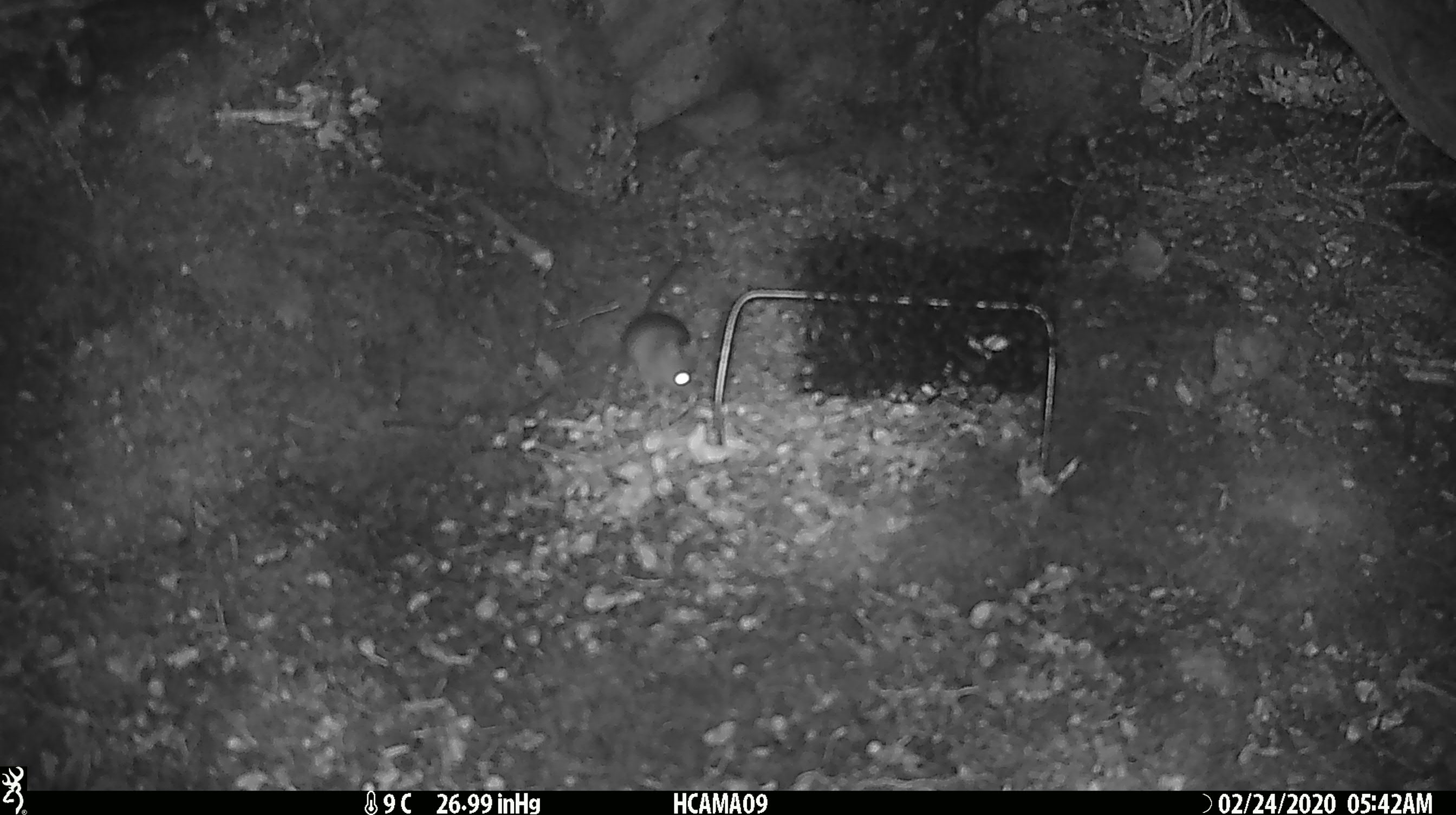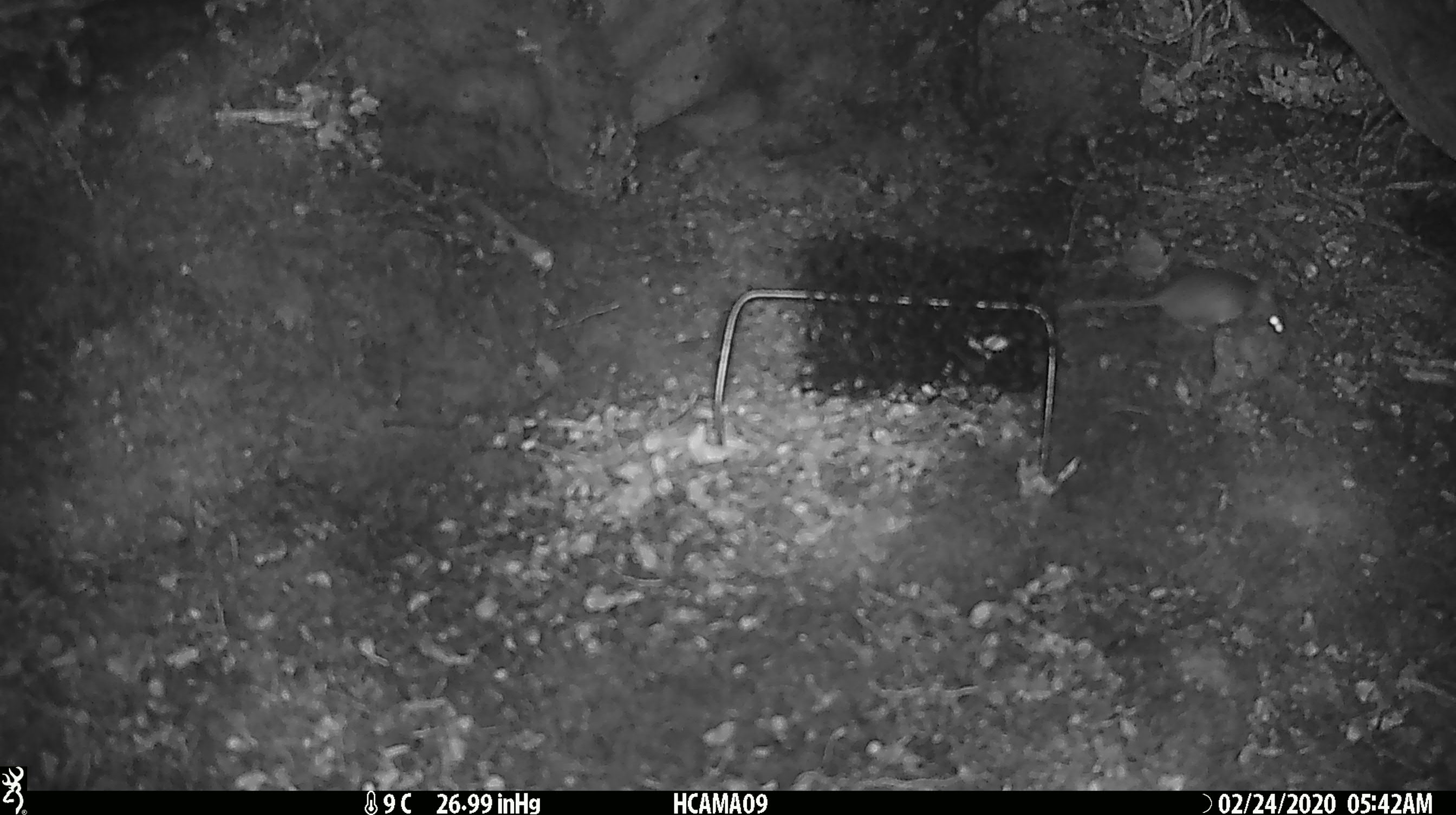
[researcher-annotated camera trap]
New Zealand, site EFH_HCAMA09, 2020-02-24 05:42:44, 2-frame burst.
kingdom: Animalia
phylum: Chordata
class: Mammalia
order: Rodentia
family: Muridae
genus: Mus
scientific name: Mus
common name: mouse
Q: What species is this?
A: Mouse (Mus).